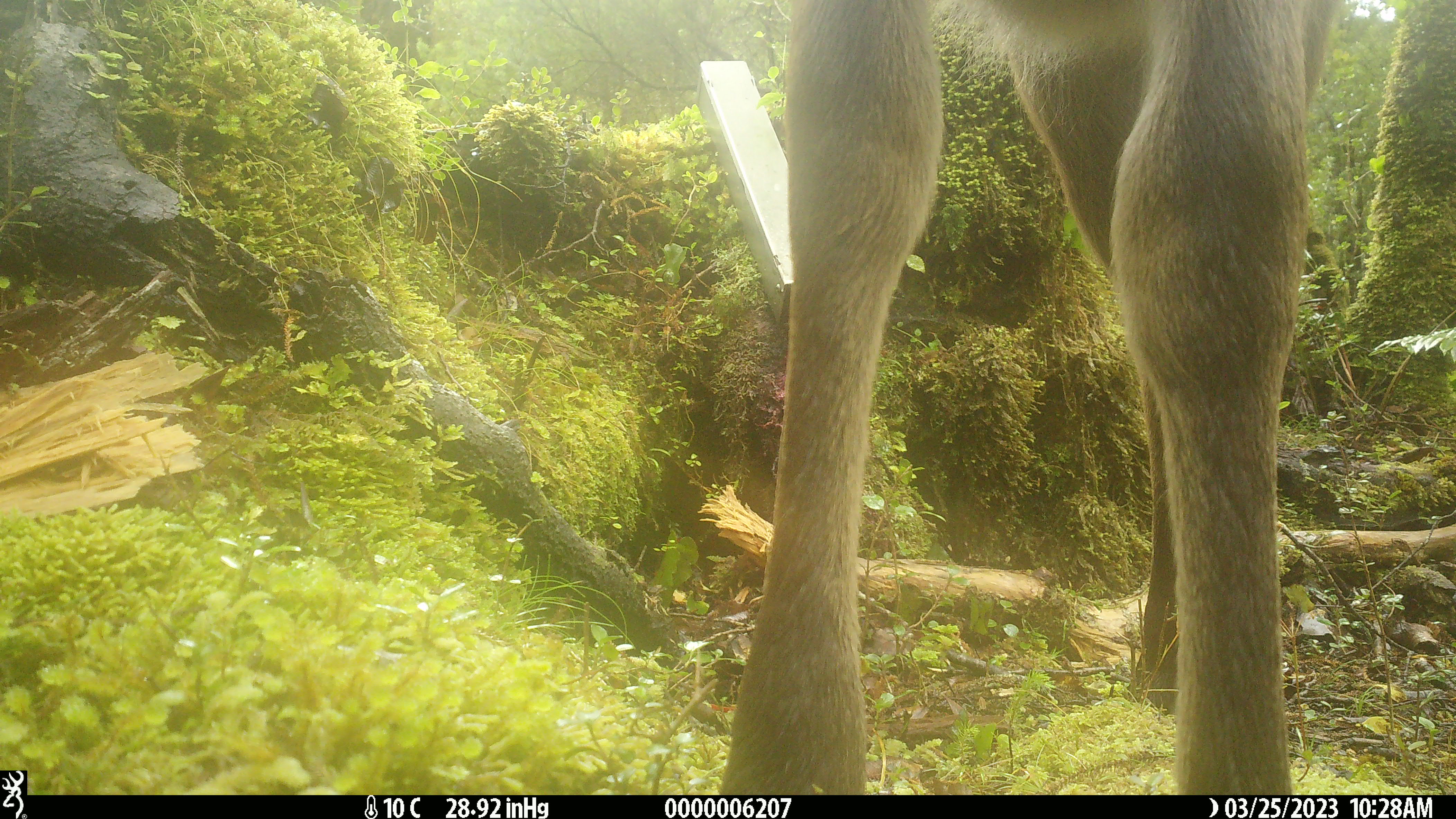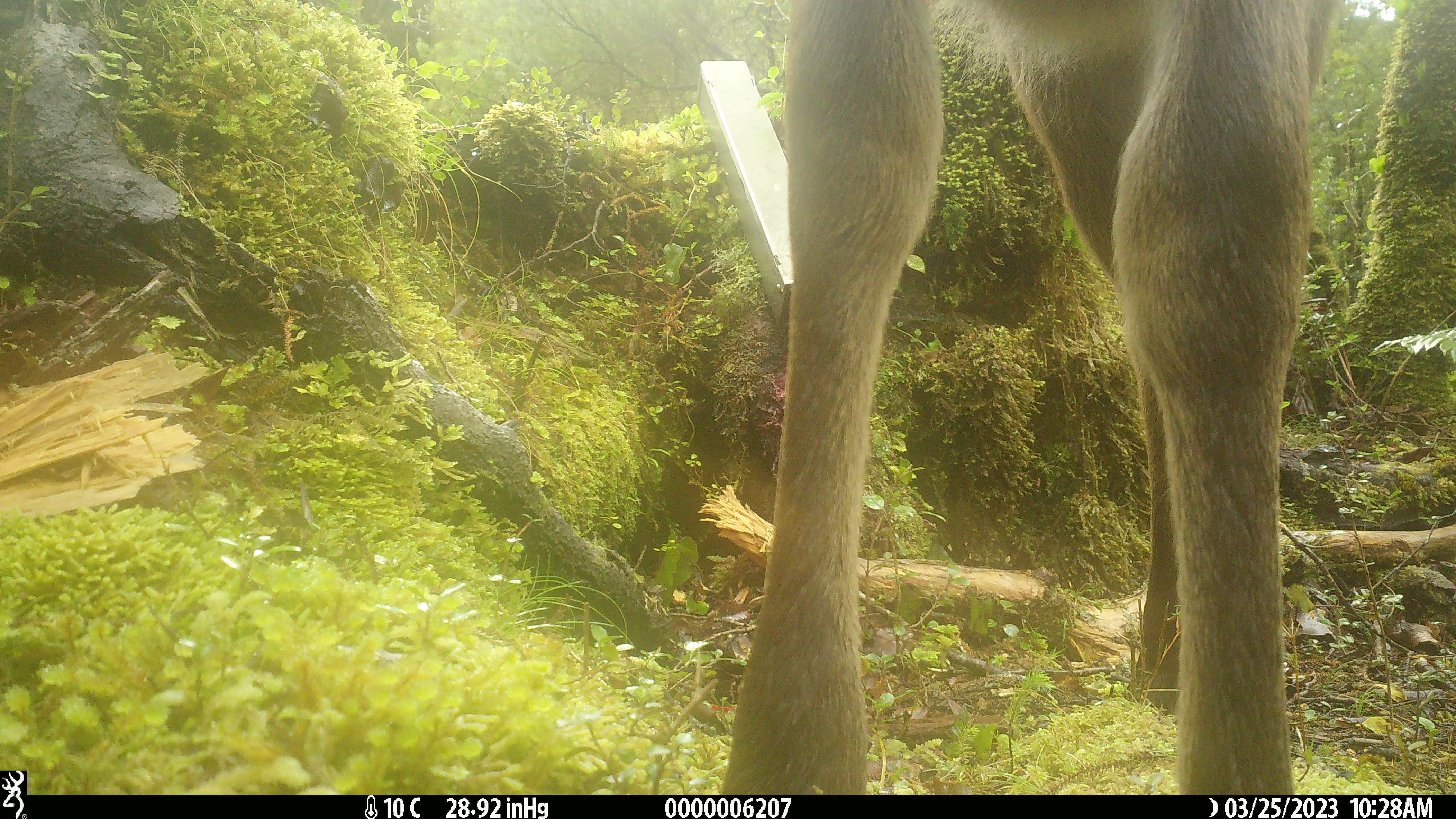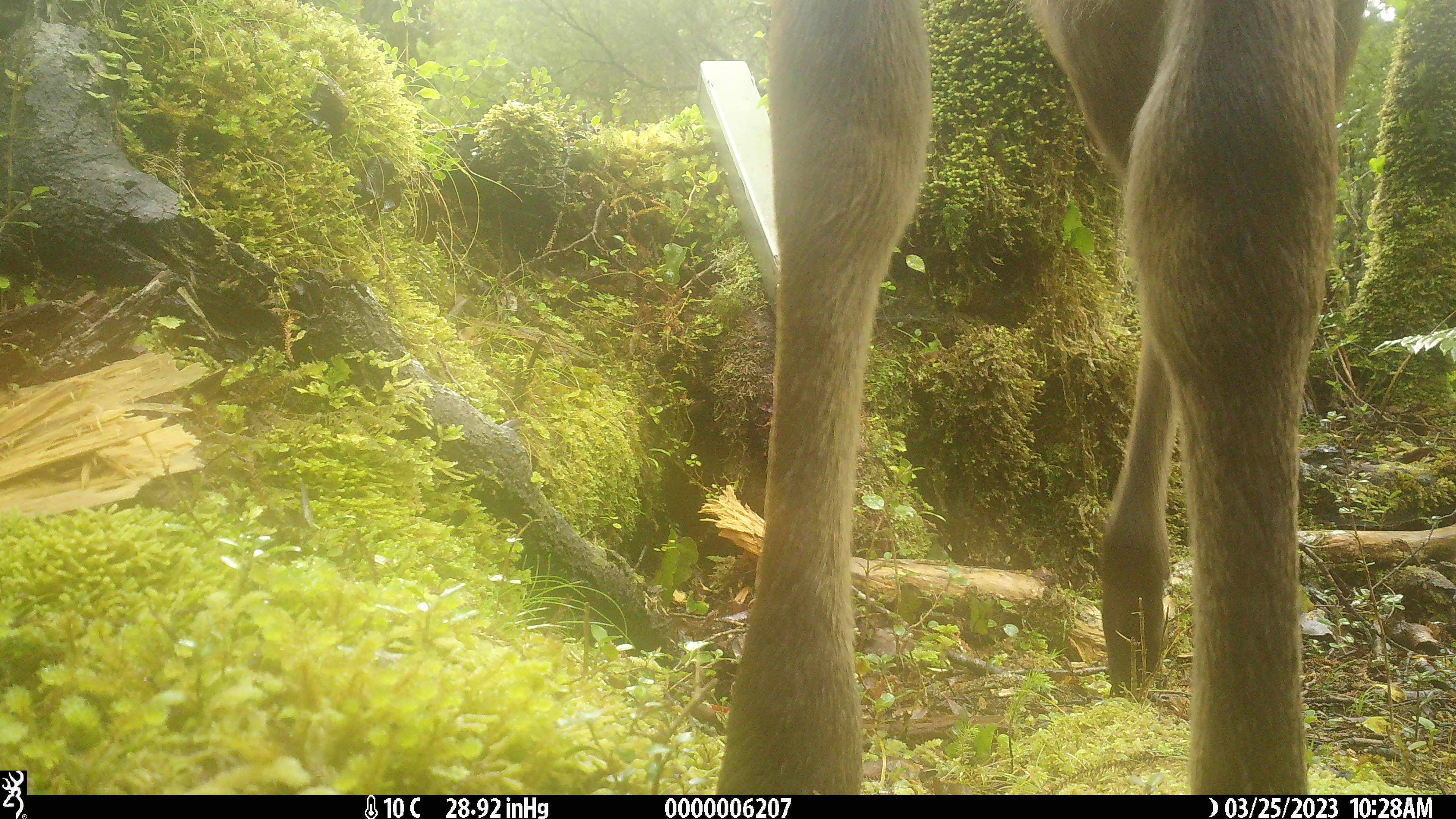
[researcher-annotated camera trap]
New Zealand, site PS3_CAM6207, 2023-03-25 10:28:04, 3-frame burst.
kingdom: Animalia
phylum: Chordata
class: Mammalia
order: Artiodactyla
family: Cervidae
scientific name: Cervidae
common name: deer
Deer (Cervidae).